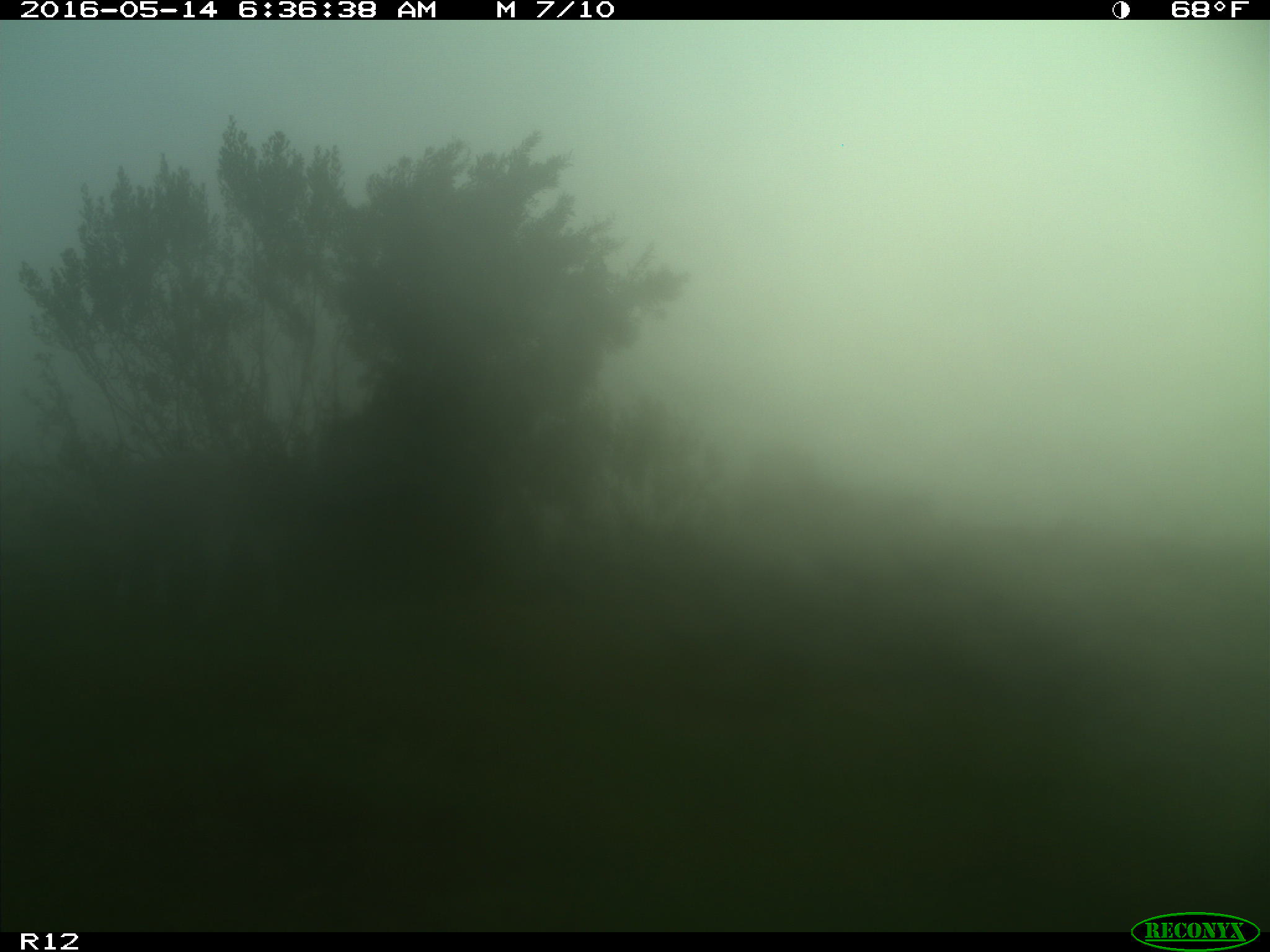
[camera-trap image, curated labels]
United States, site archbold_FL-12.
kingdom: Animalia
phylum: Chordata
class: Mammalia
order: Artiodactyla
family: Bovidae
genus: Bos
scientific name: Bos taurus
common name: domestic cow